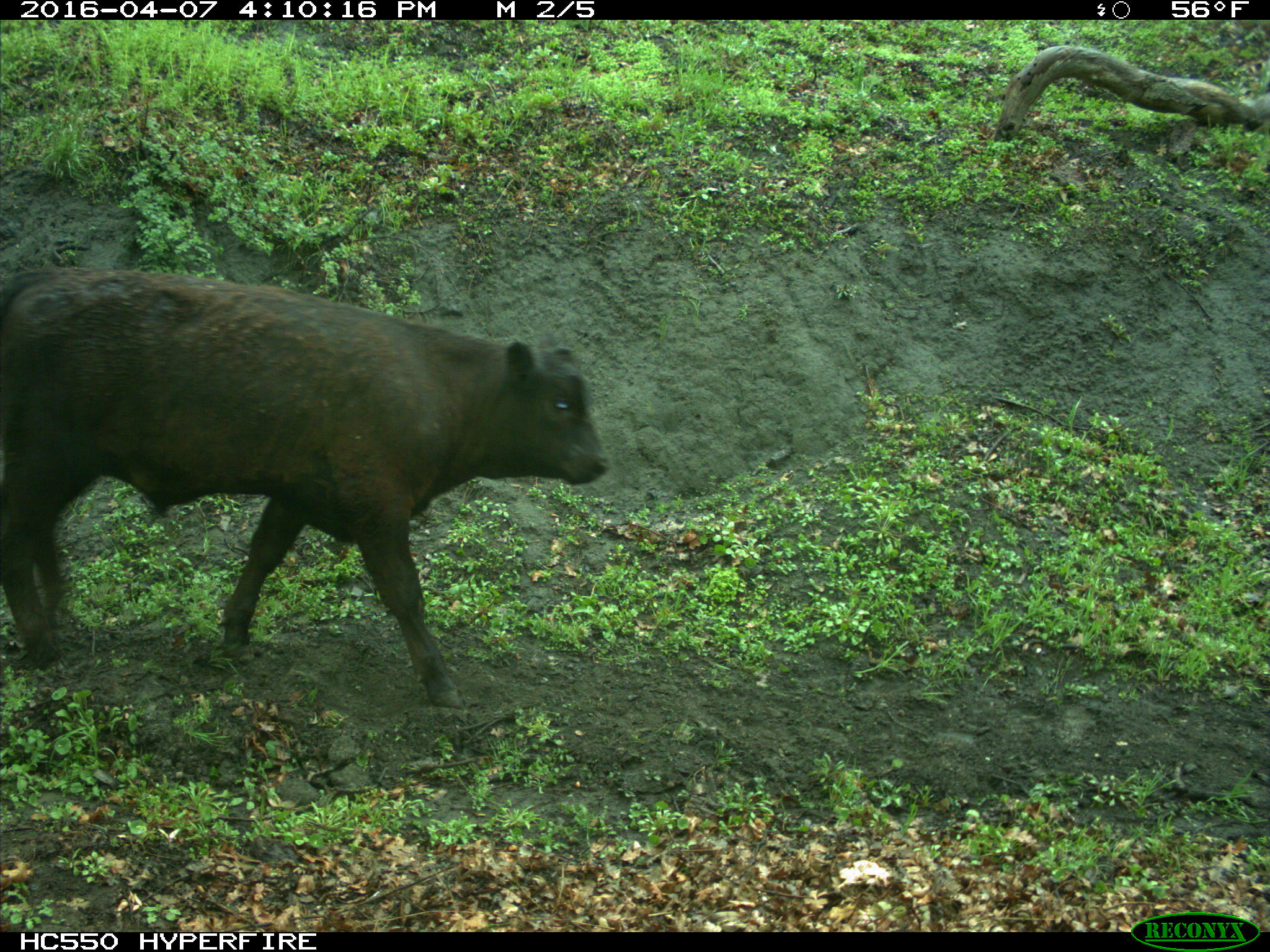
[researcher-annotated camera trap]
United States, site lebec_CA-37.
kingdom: Animalia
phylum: Chordata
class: Mammalia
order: Artiodactyla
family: Bovidae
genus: Bos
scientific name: Bos taurus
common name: domestic cow